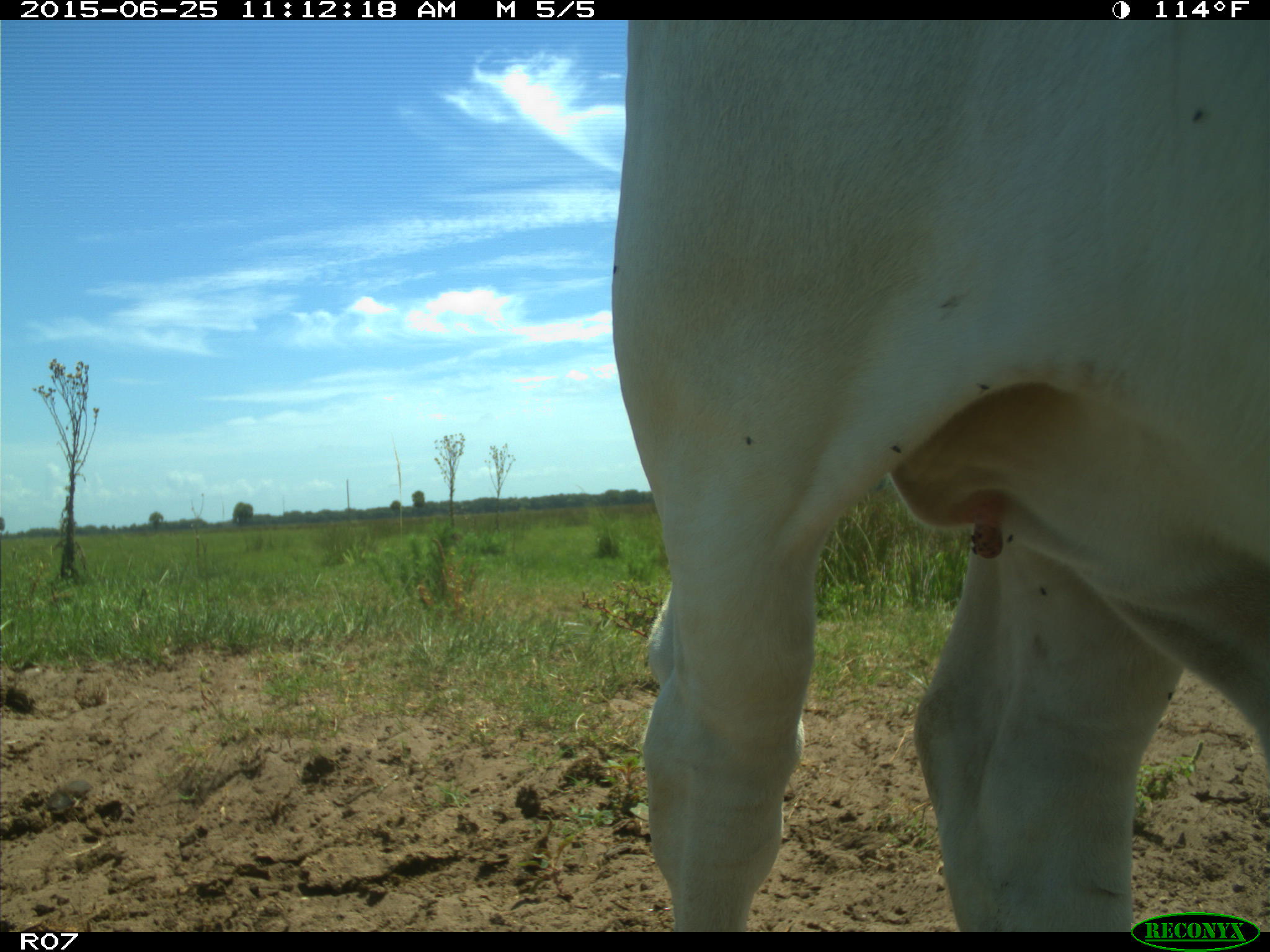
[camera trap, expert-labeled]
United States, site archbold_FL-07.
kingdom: Animalia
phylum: Chordata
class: Mammalia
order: Artiodactyla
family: Bovidae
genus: Bos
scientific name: Bos taurus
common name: domestic cow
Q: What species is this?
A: Bos taurus (domestic cow).